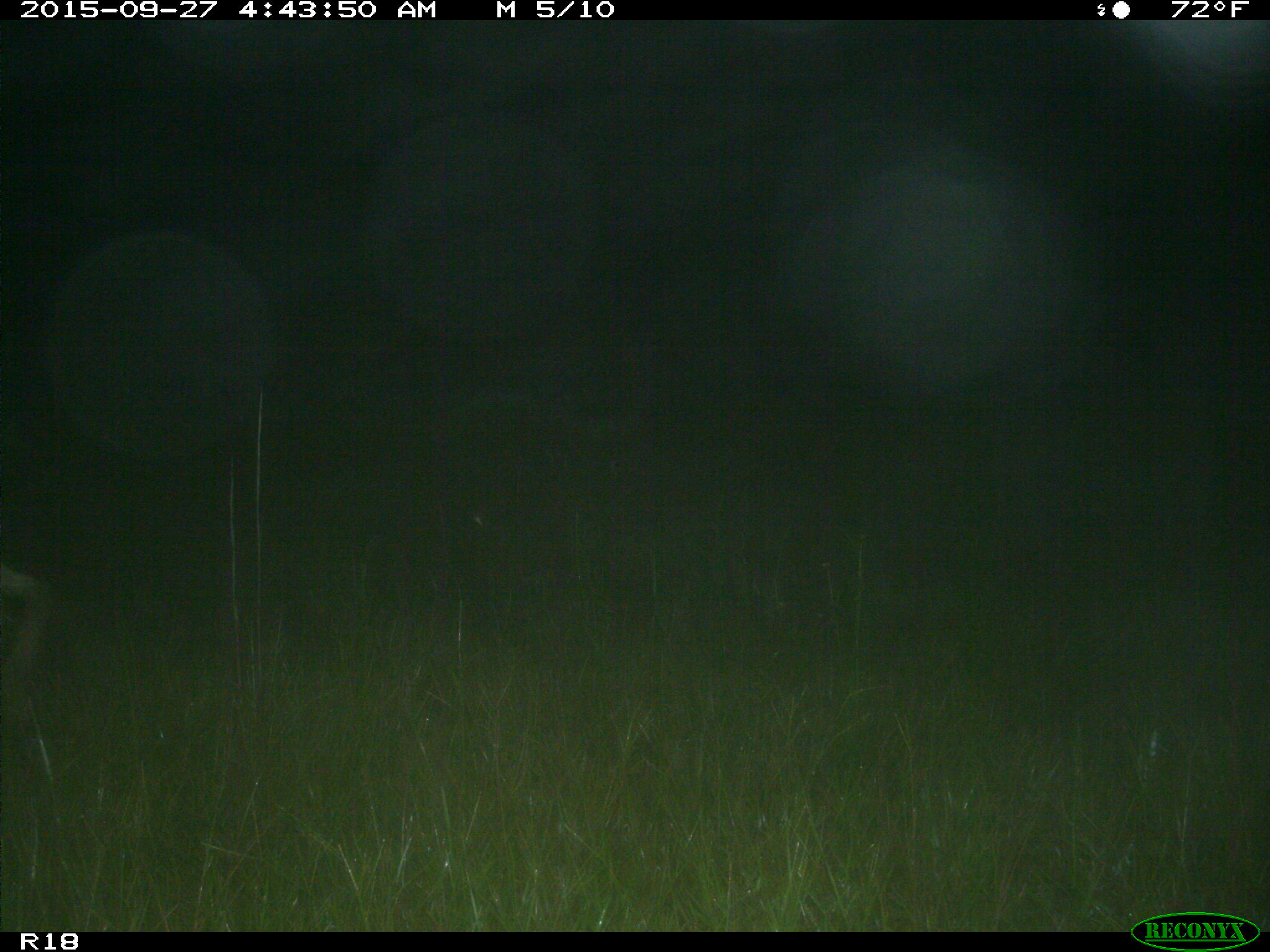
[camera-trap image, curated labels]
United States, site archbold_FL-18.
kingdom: Animalia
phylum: Chordata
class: Mammalia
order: Artiodactyla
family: Suidae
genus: Sus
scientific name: Sus scrofa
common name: wild boar